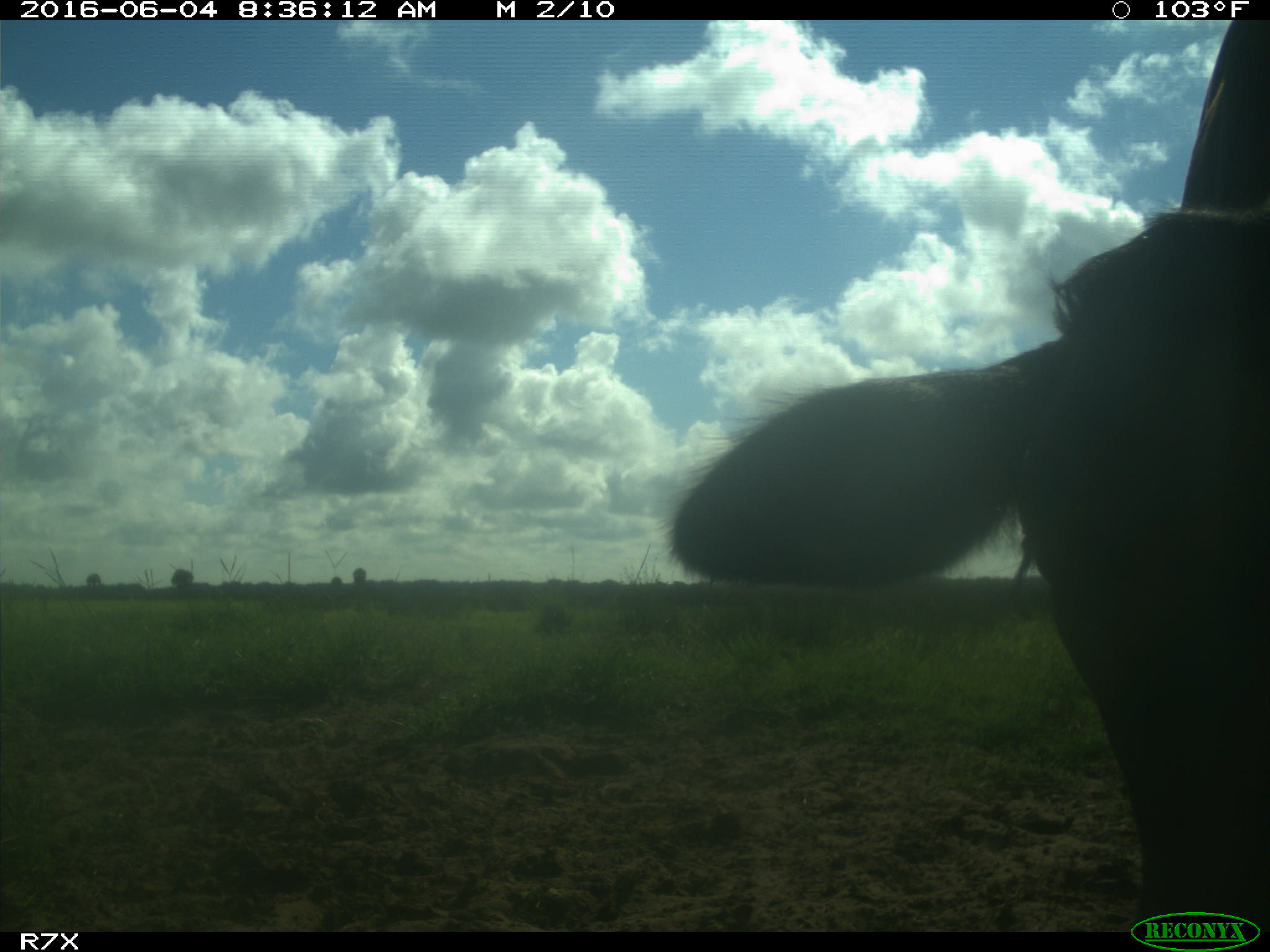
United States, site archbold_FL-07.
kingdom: Animalia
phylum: Chordata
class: Mammalia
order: Artiodactyla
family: Bovidae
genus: Bos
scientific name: Bos taurus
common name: domestic cow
Bos taurus (domestic cow).